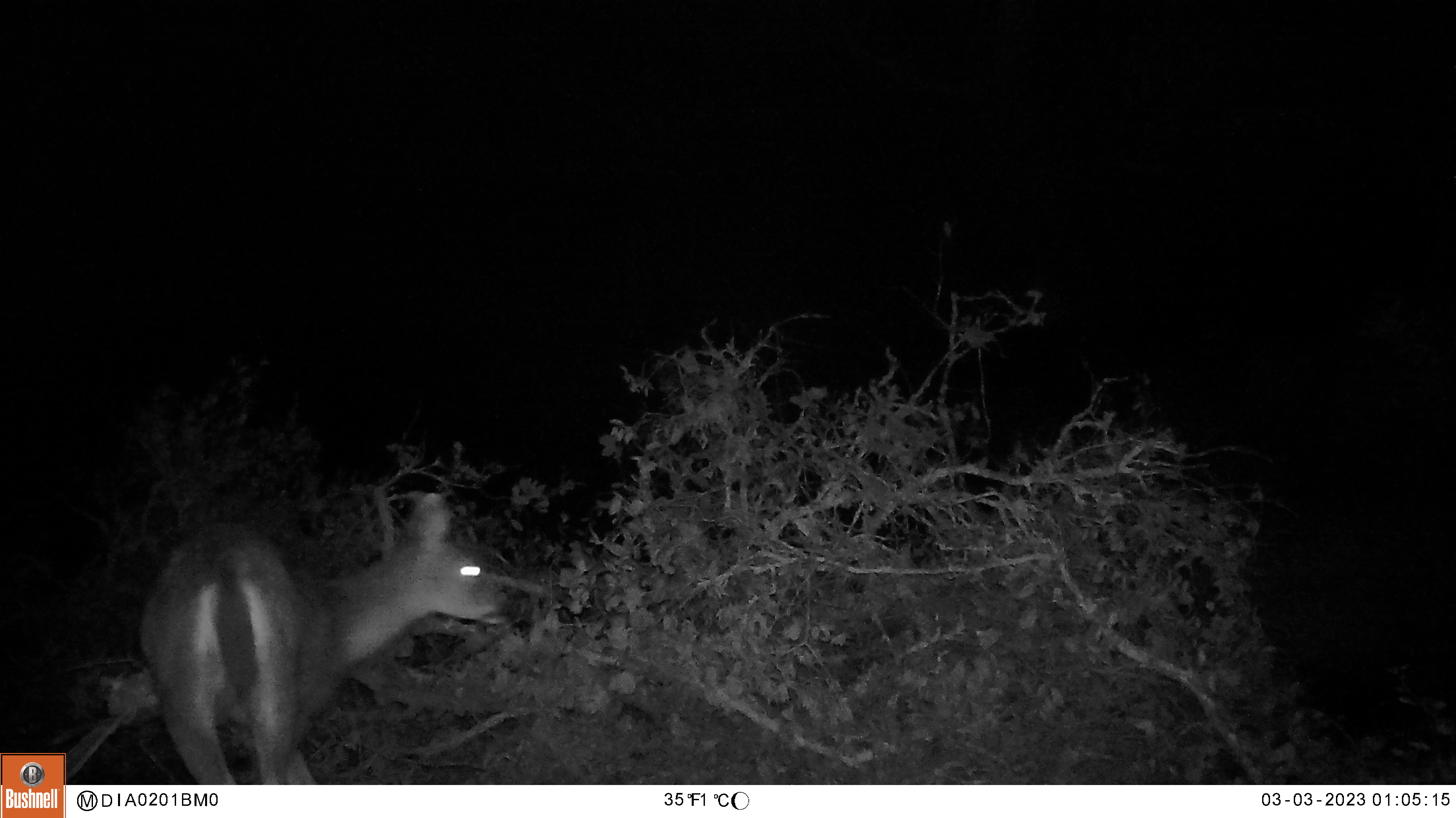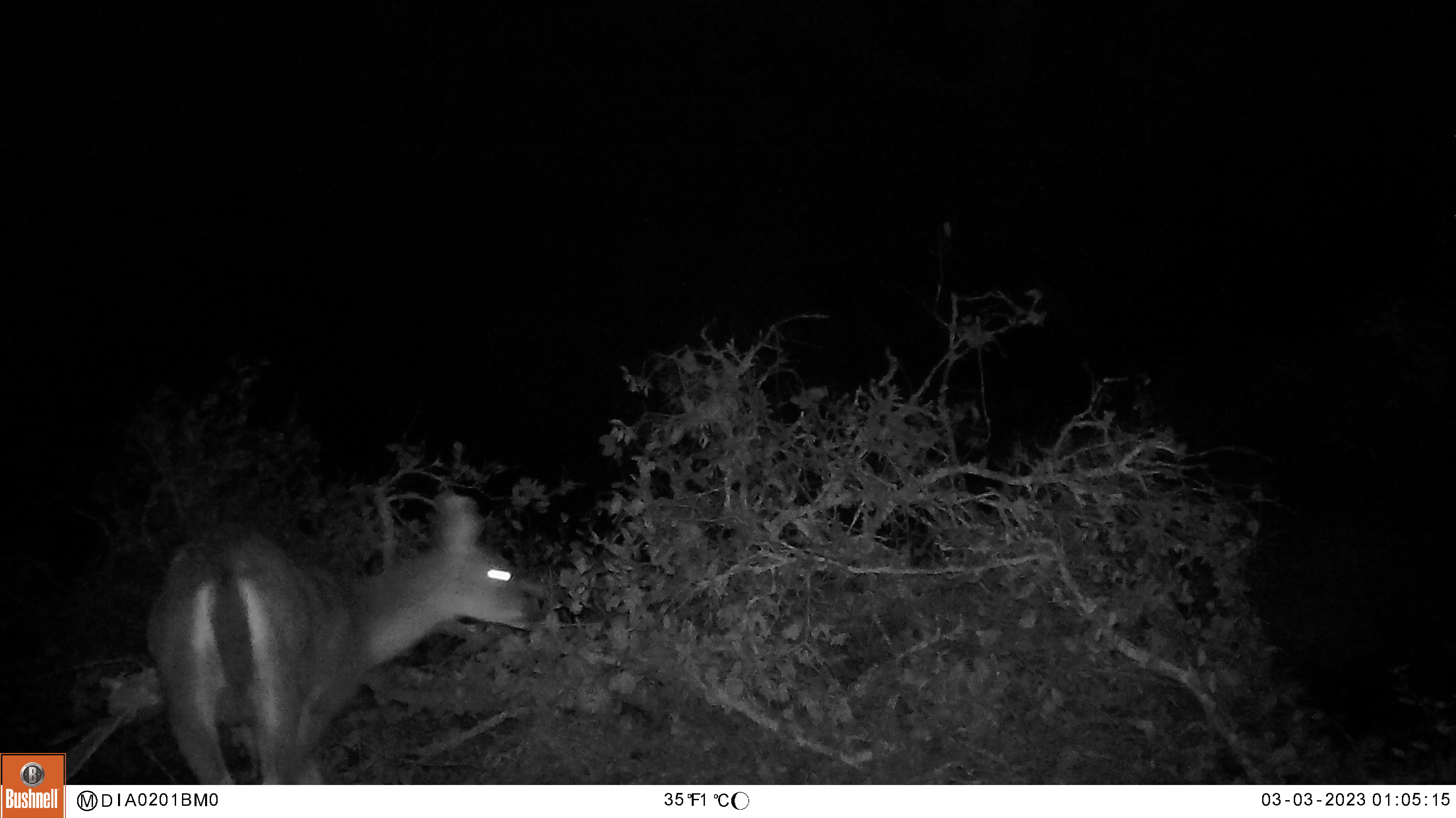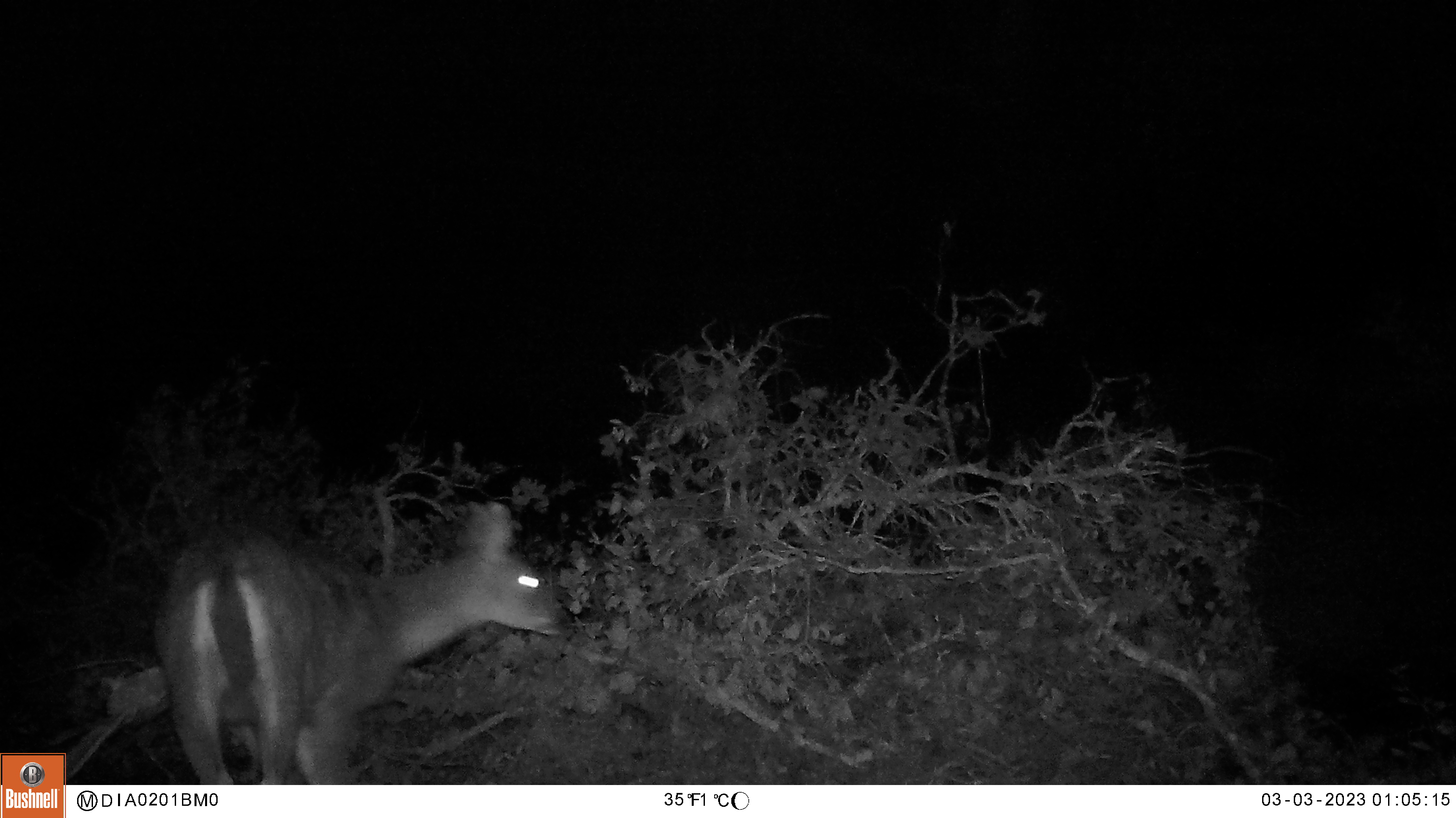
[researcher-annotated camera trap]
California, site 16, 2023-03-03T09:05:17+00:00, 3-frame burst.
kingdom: Animalia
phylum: Chordata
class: Mammalia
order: Artiodactyla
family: Cervidae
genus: Odocoileus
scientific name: Odocoileus hemionus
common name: mule deer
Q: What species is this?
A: Mule deer (Odocoileus hemionus).